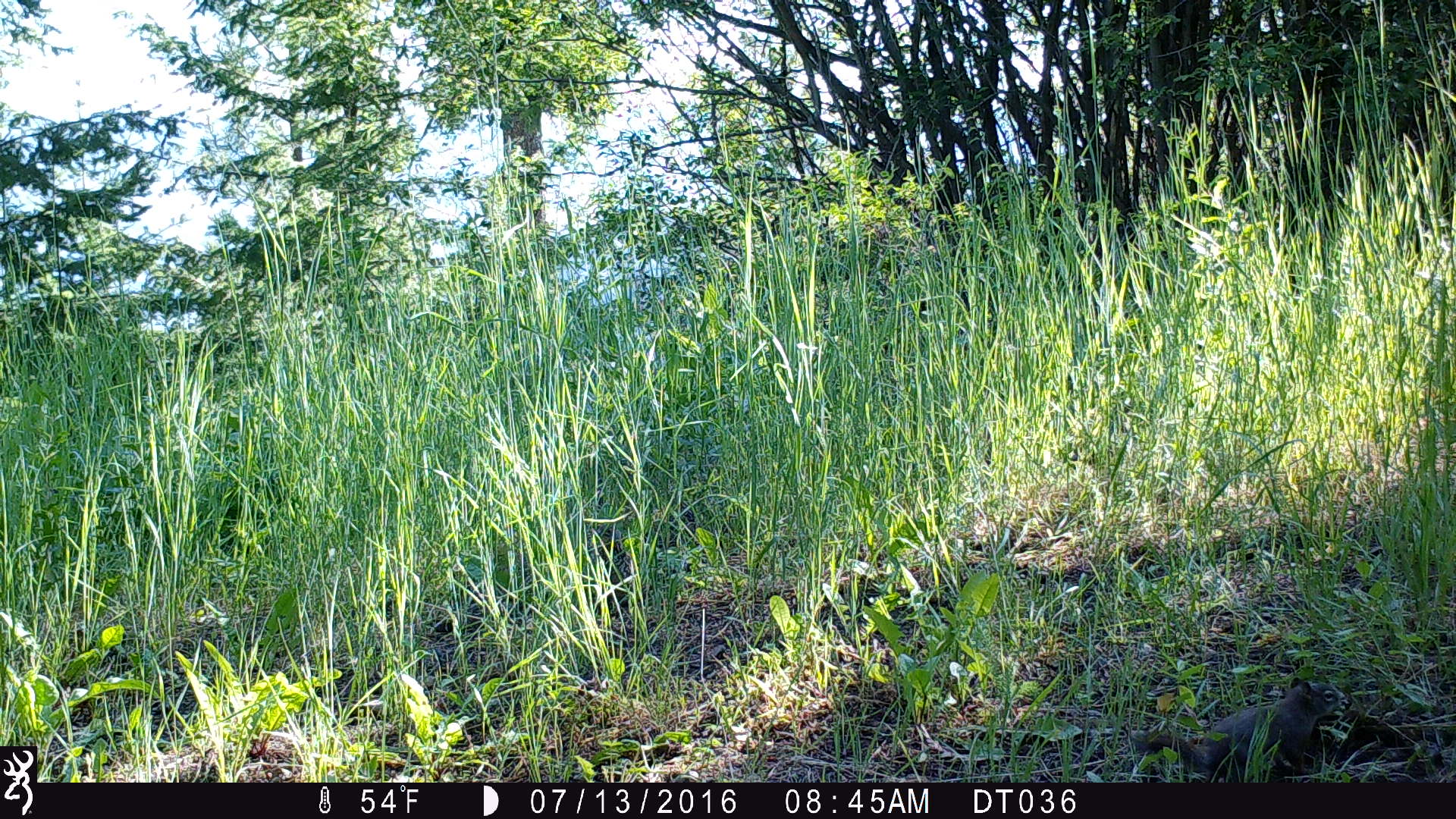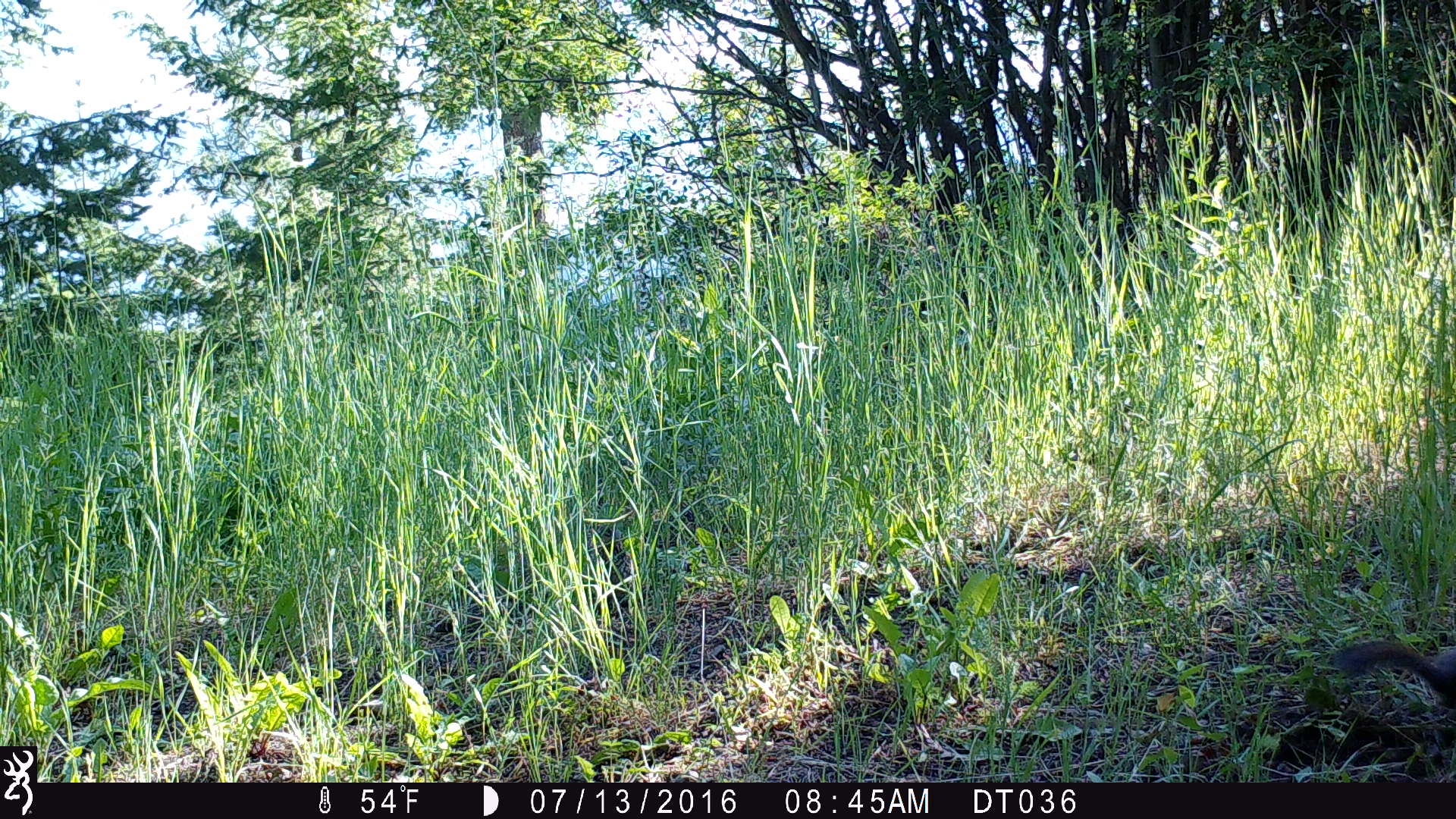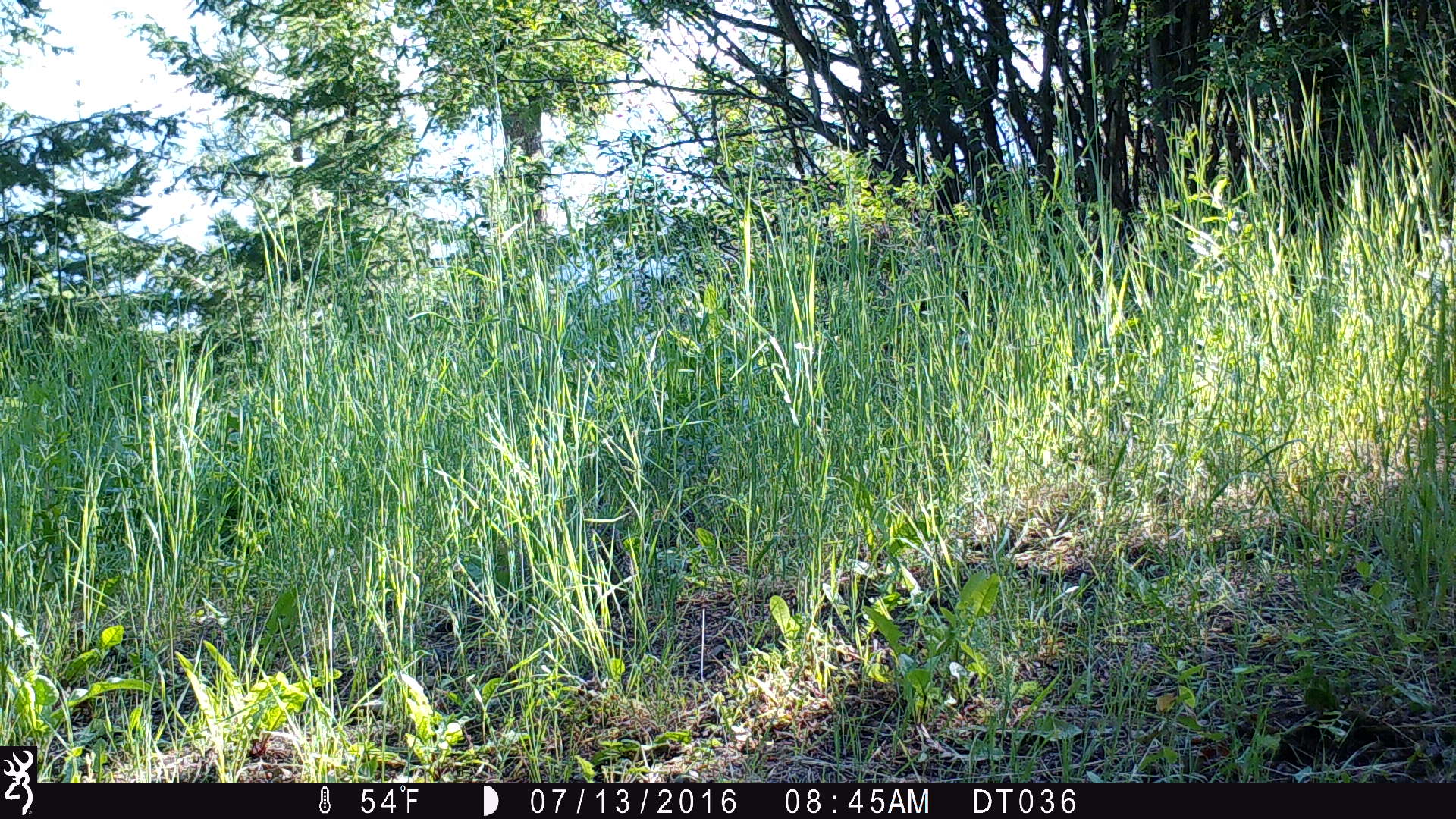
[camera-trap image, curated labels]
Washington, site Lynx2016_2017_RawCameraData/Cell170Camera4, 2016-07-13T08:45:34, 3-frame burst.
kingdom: Animalia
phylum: Chordata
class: Mammalia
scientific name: Mammalia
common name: small mammal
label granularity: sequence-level